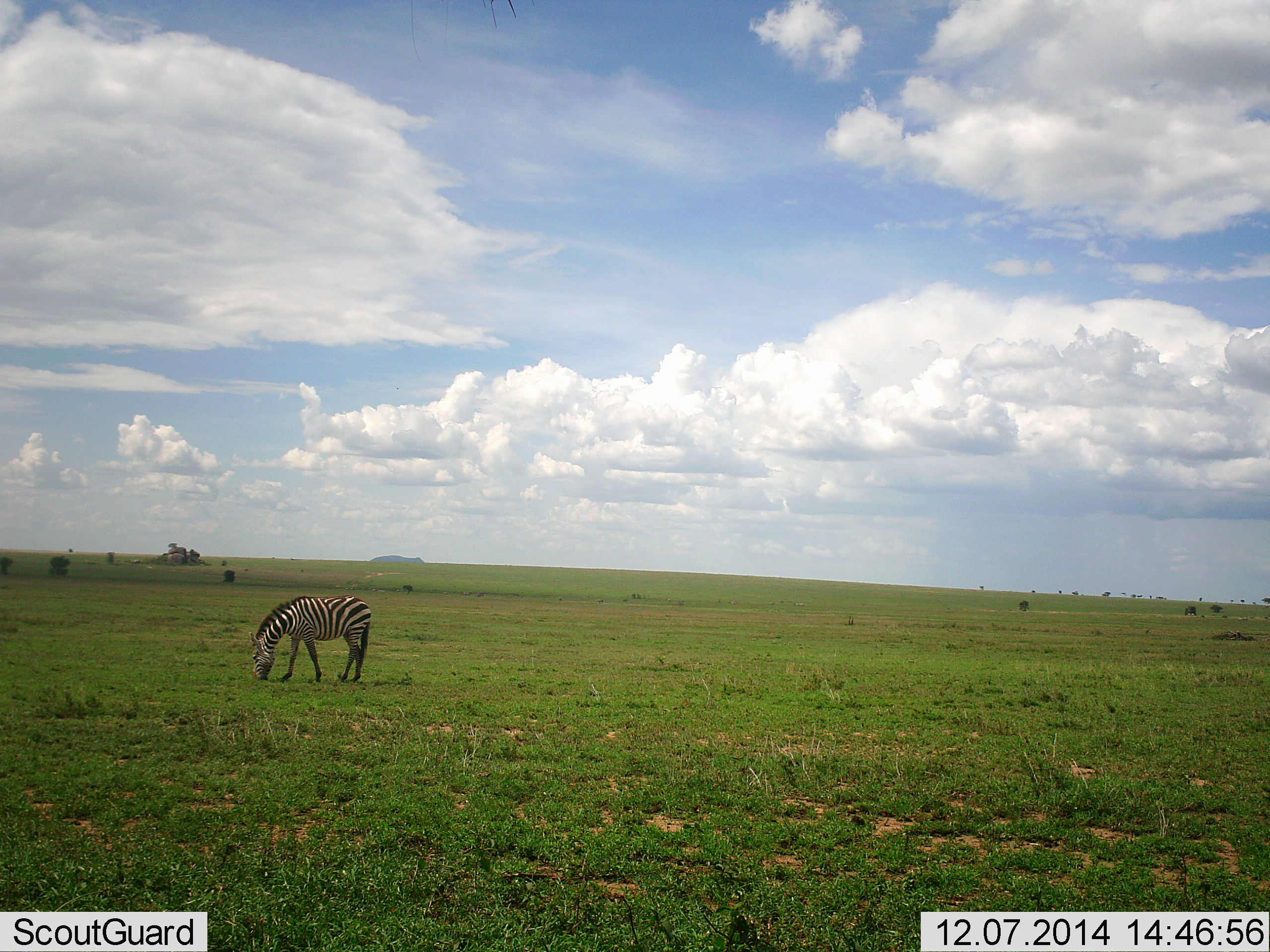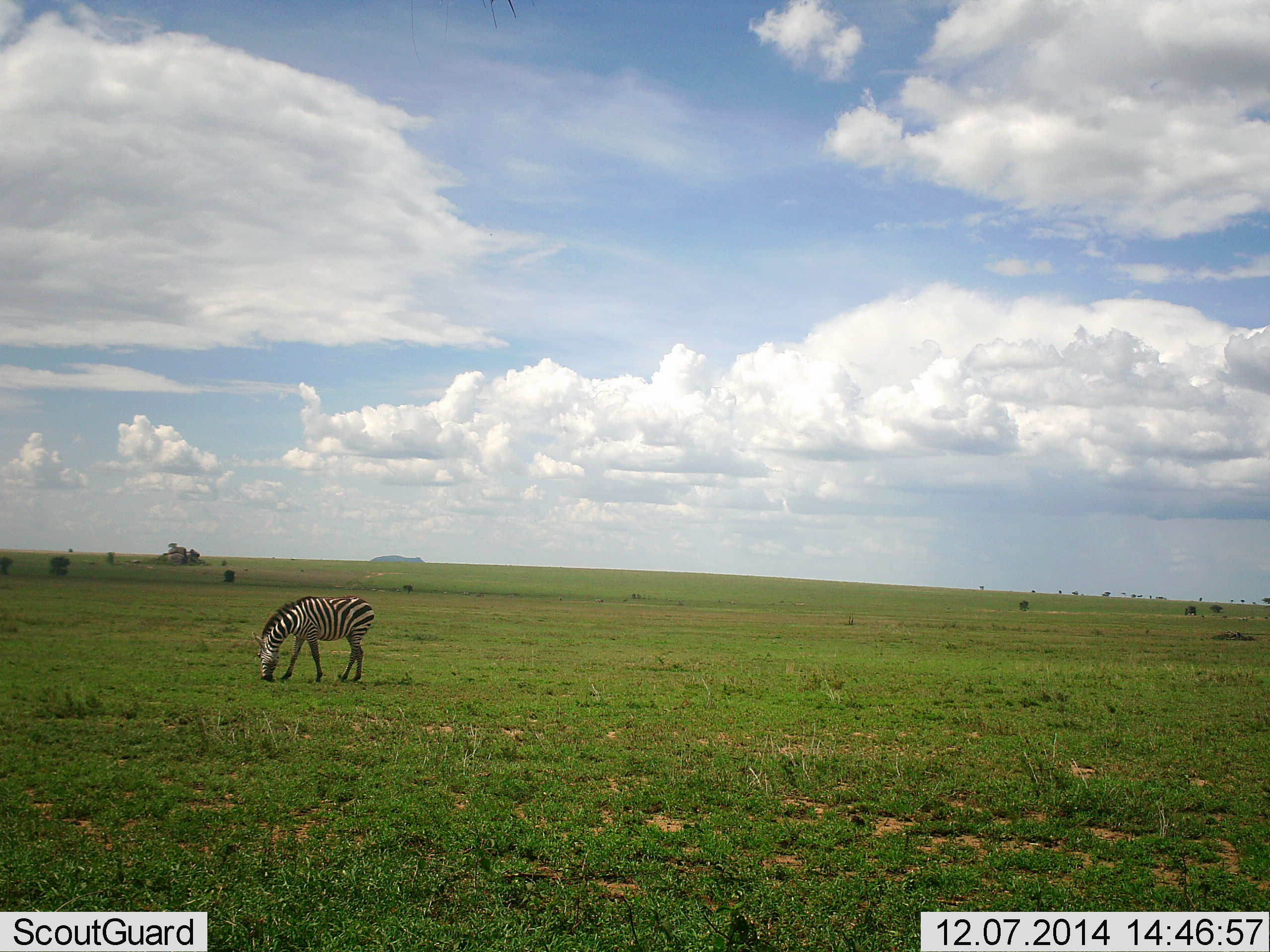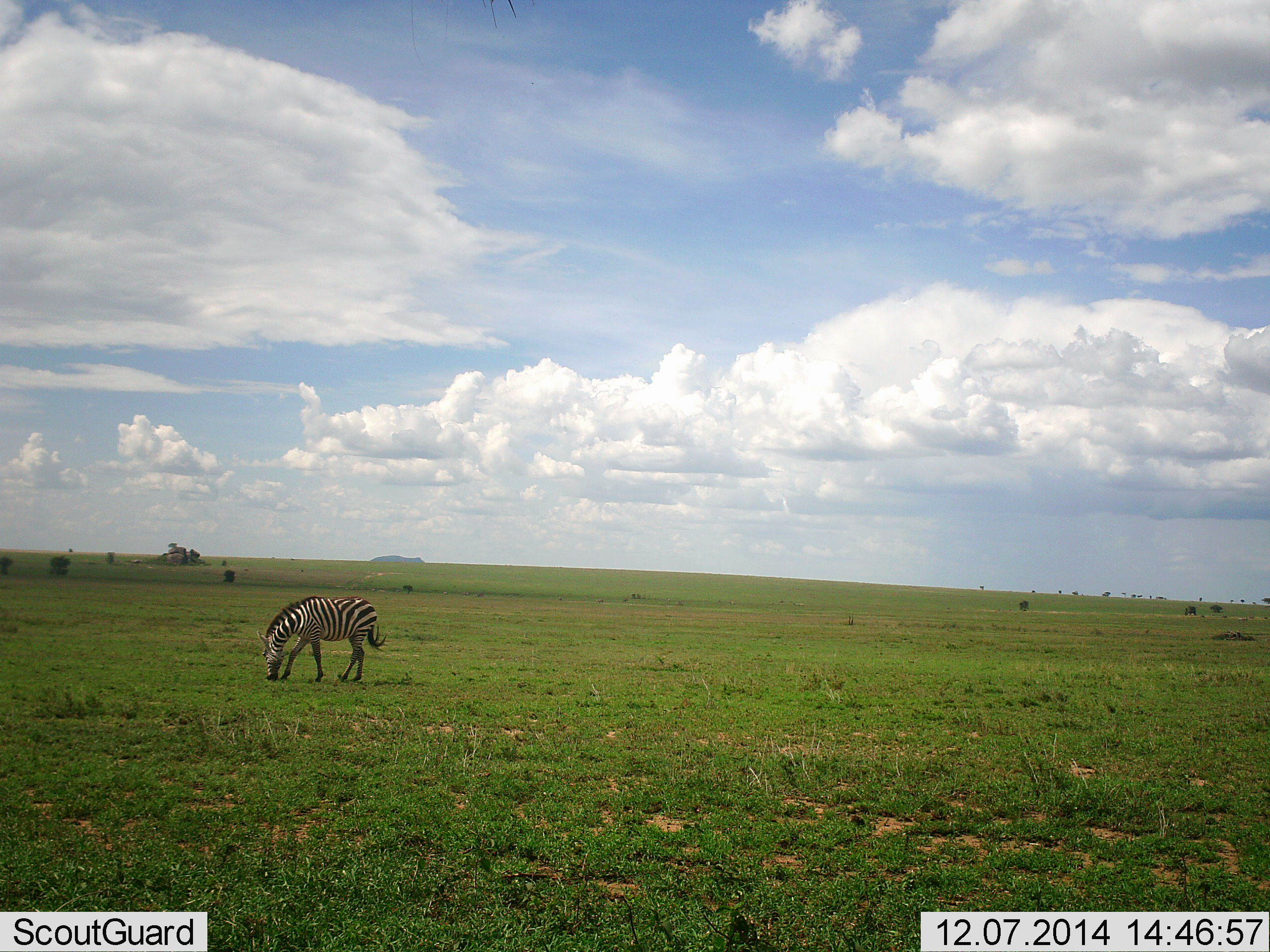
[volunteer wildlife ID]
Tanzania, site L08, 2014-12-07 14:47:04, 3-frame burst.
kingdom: Animalia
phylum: Chordata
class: Mammalia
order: Perissodactyla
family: Equidae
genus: Equus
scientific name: Equus quagga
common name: plains zebra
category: zebra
Zebra (plains zebra) (Equus quagga), count 1. Behavior (volunteer vote fractions): standing 30%, resting 0%, moving 10%, interacting 0%. Young present (vote fraction): 0%. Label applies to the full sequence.